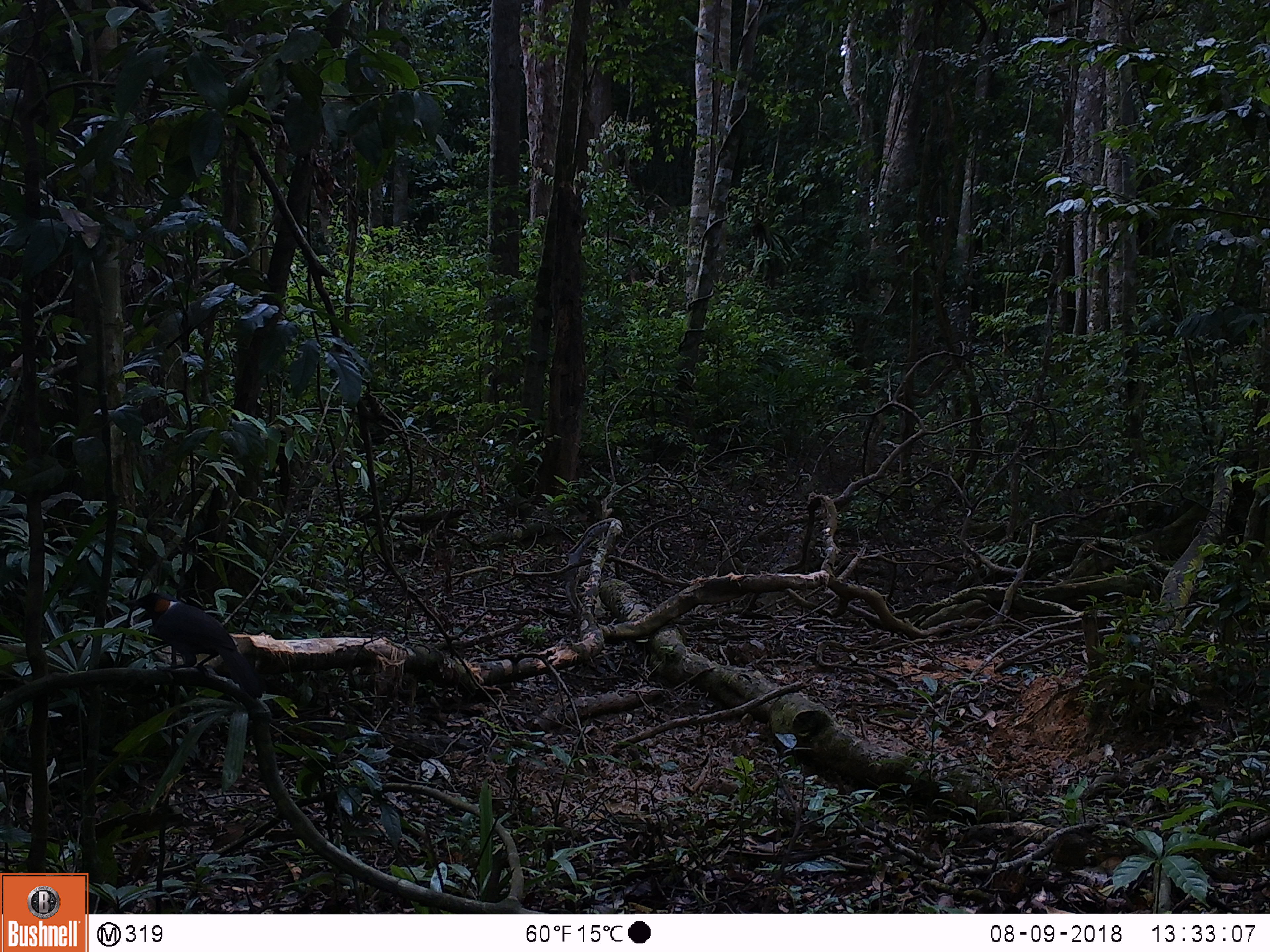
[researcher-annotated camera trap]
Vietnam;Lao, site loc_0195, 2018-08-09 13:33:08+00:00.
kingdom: Animalia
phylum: Chordata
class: Aves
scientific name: Aves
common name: bird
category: unidentified bird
Unidentified bird (bird) (Aves). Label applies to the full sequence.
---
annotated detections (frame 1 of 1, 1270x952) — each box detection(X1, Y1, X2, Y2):
unidentified bird: detection(123, 592, 262, 699)